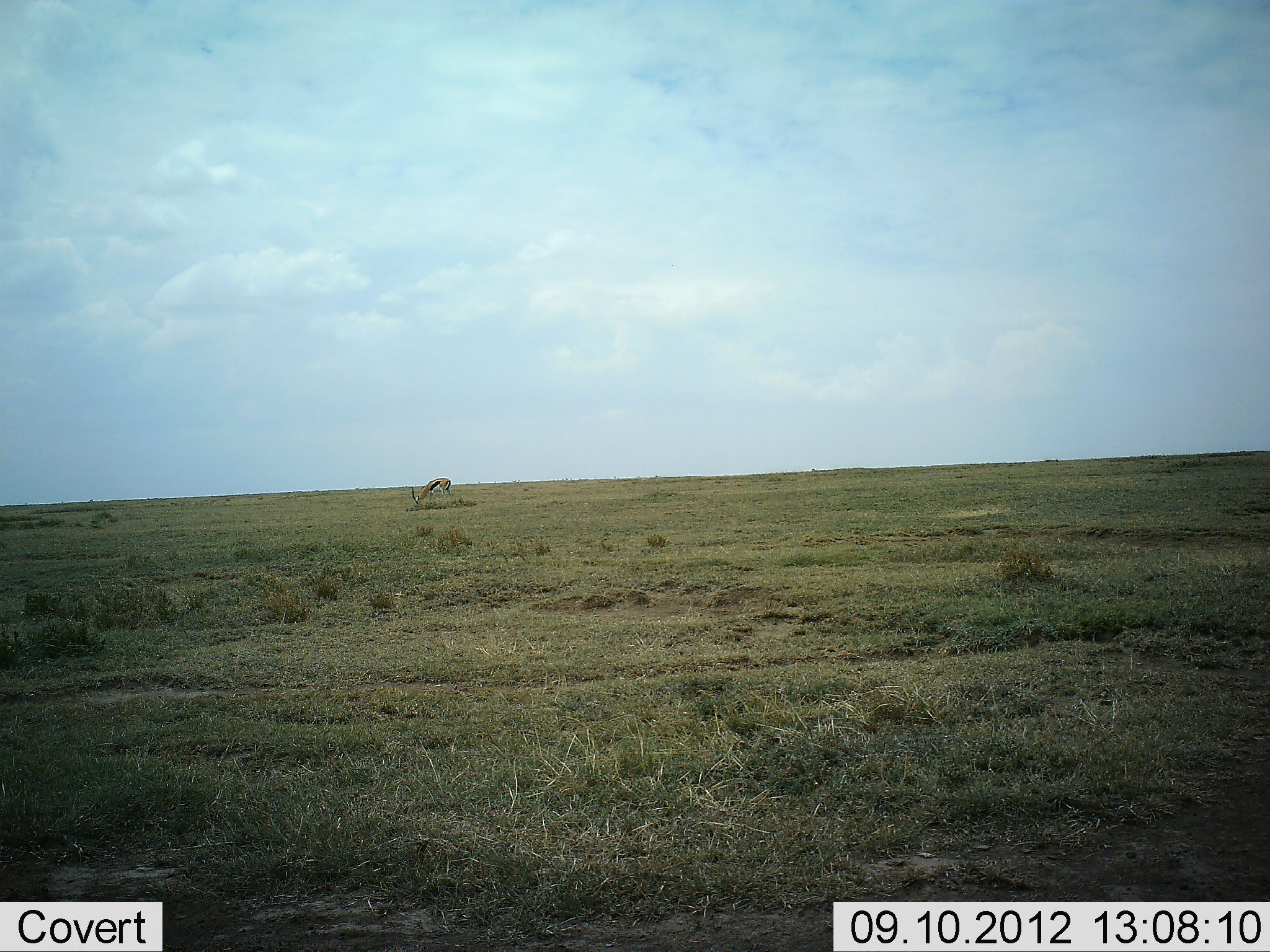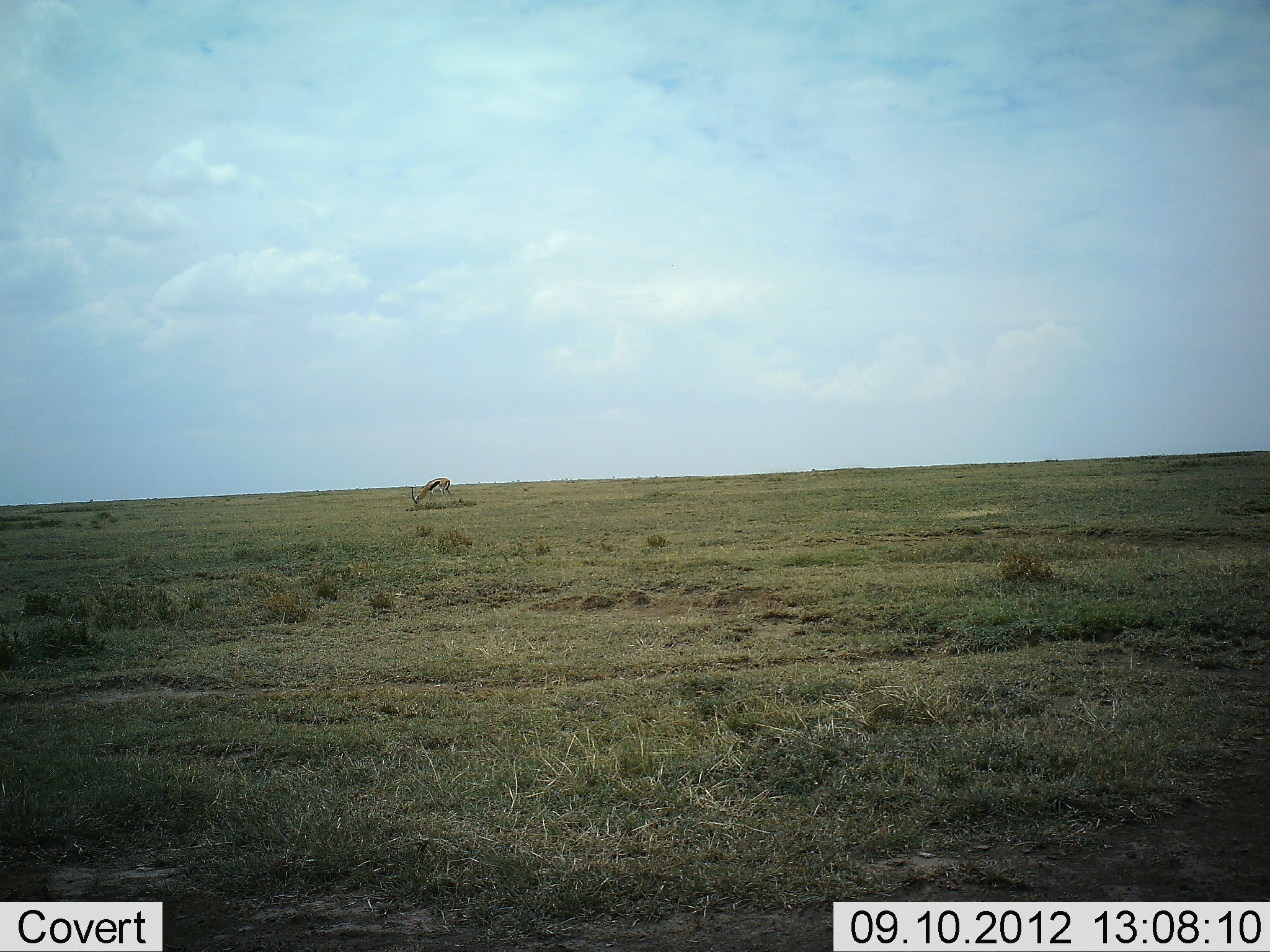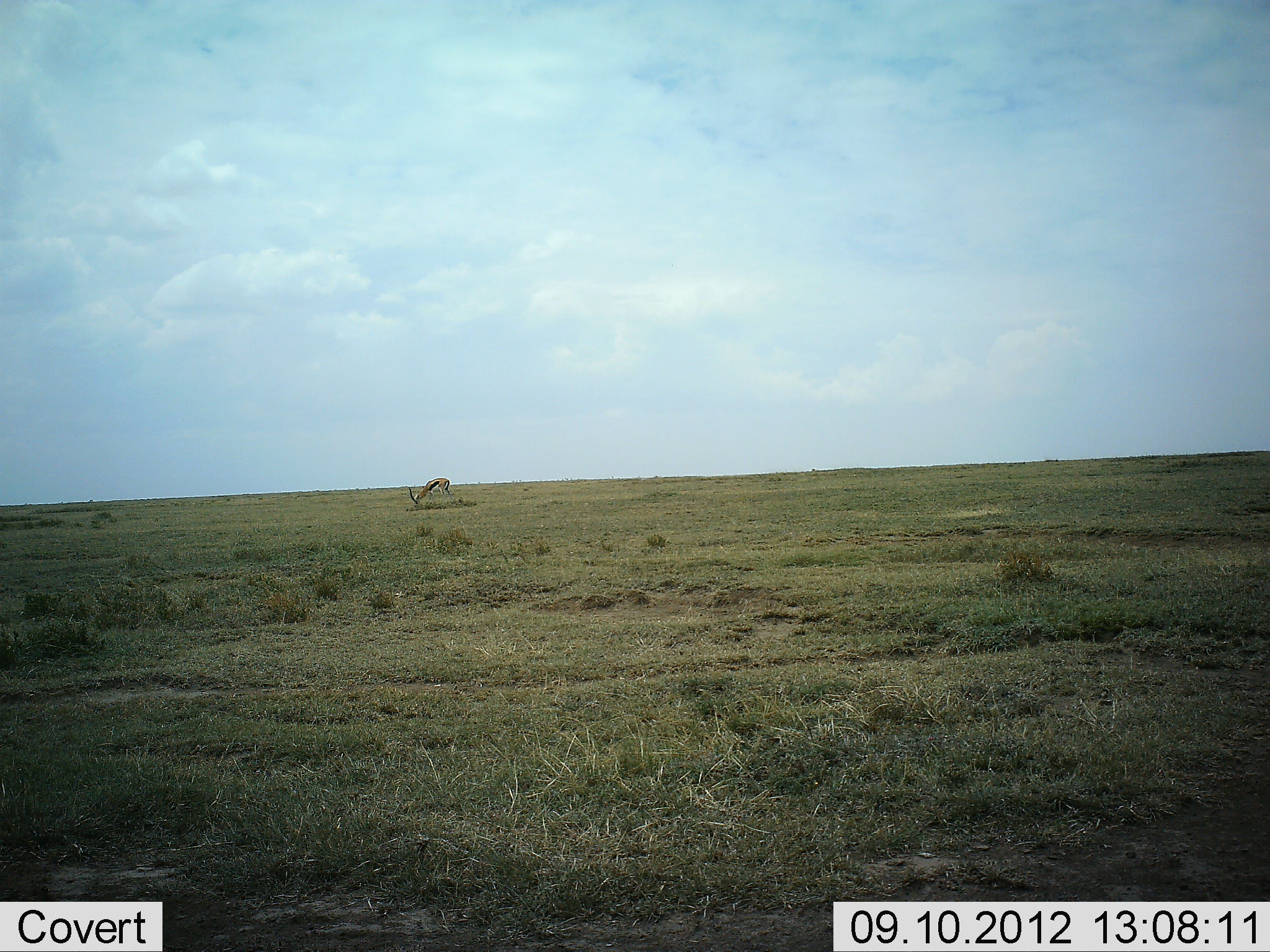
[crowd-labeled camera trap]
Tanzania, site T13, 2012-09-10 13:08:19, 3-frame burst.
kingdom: Animalia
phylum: Chordata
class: Mammalia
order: Artiodactyla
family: Bovidae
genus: Eudorcas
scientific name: Eudorcas thomsonii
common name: thomson's gazelle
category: gazellethomsons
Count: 1.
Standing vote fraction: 40%.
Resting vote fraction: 0%.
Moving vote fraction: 0%.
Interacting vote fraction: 0%.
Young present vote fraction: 0%.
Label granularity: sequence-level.